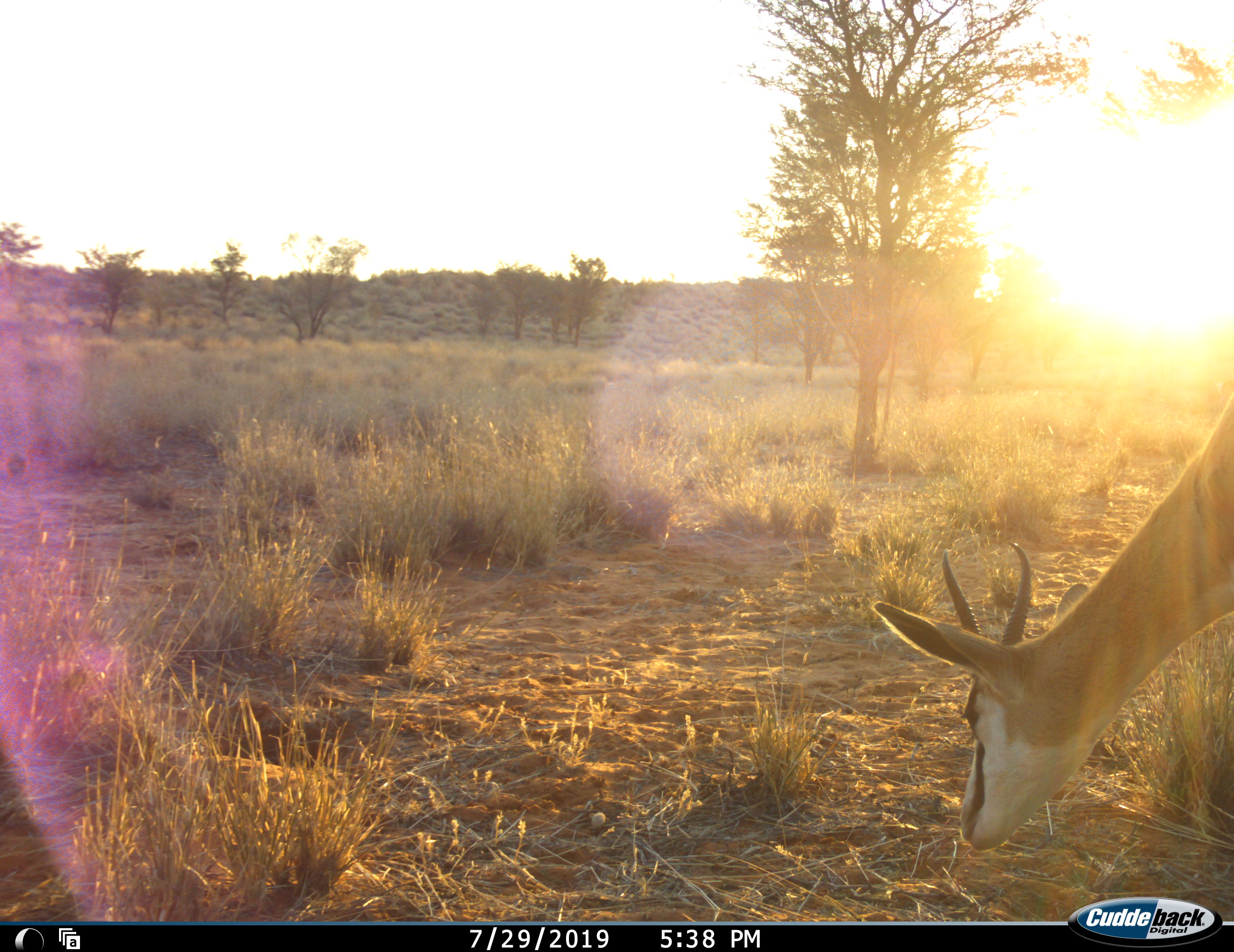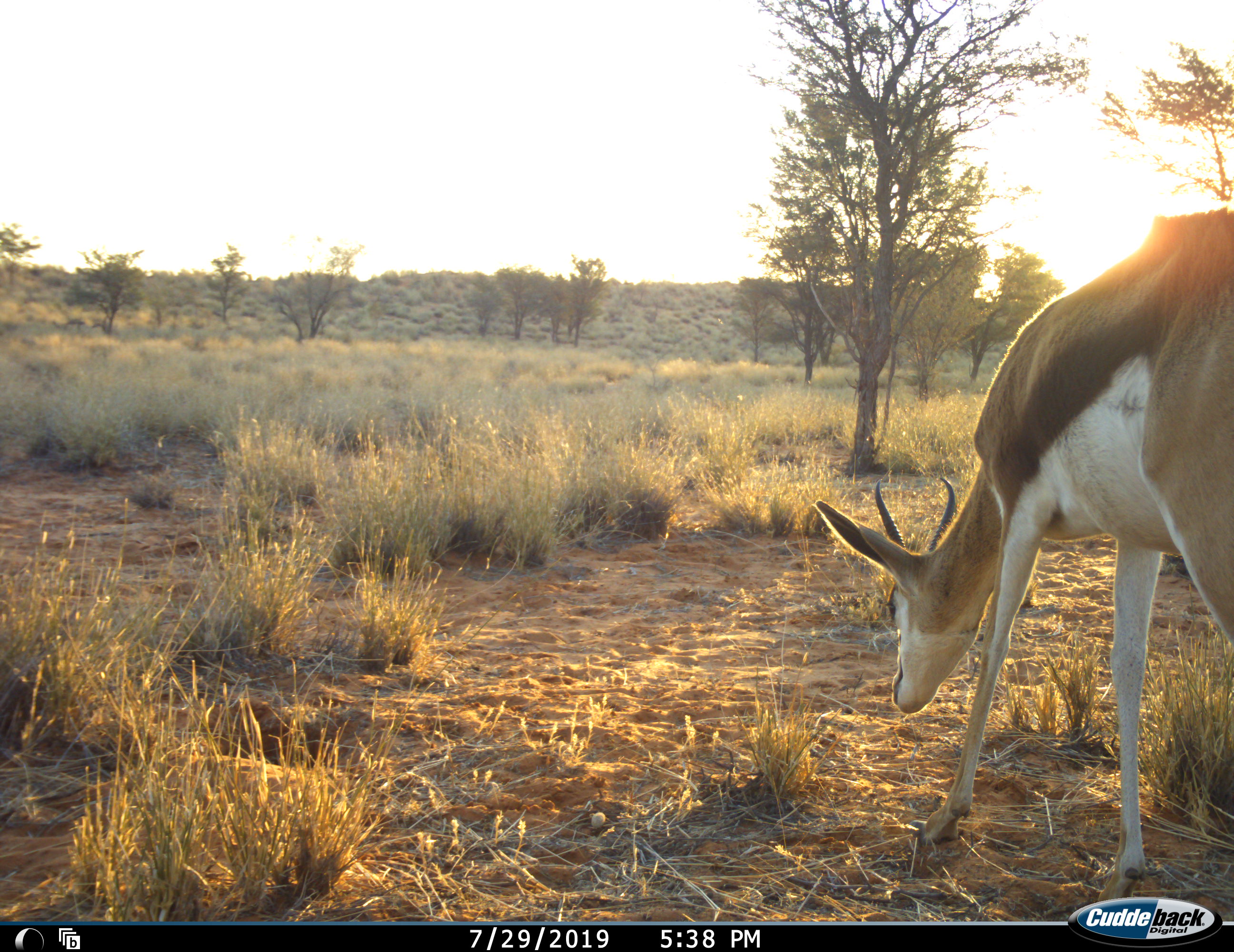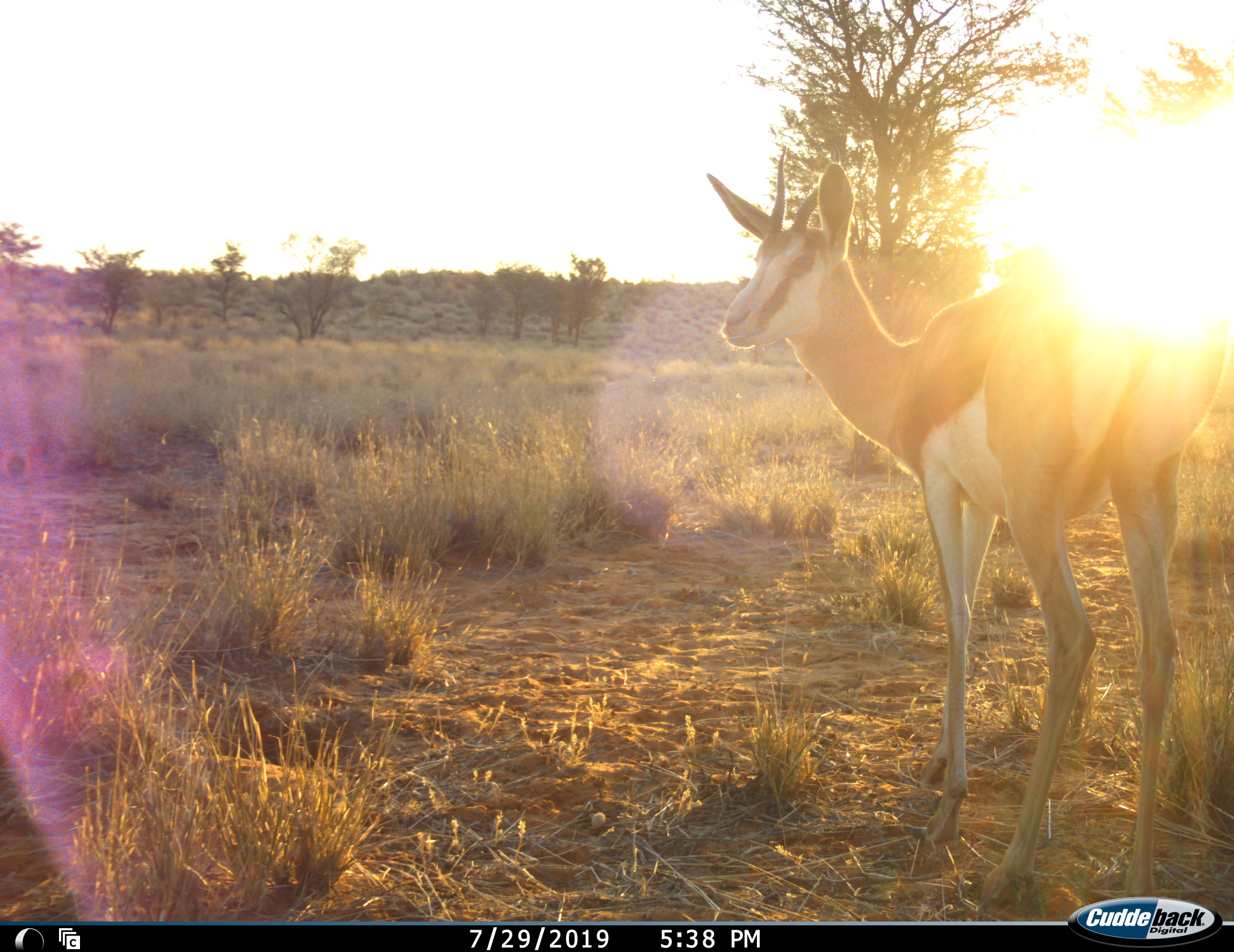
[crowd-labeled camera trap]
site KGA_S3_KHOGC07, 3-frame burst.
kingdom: Animalia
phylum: Chordata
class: Mammalia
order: Artiodactyla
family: Bovidae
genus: Antidorcas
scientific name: Antidorcas marsupialis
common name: springbok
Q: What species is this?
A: Springbok (Antidorcas marsupialis).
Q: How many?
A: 1.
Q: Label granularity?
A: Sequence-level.